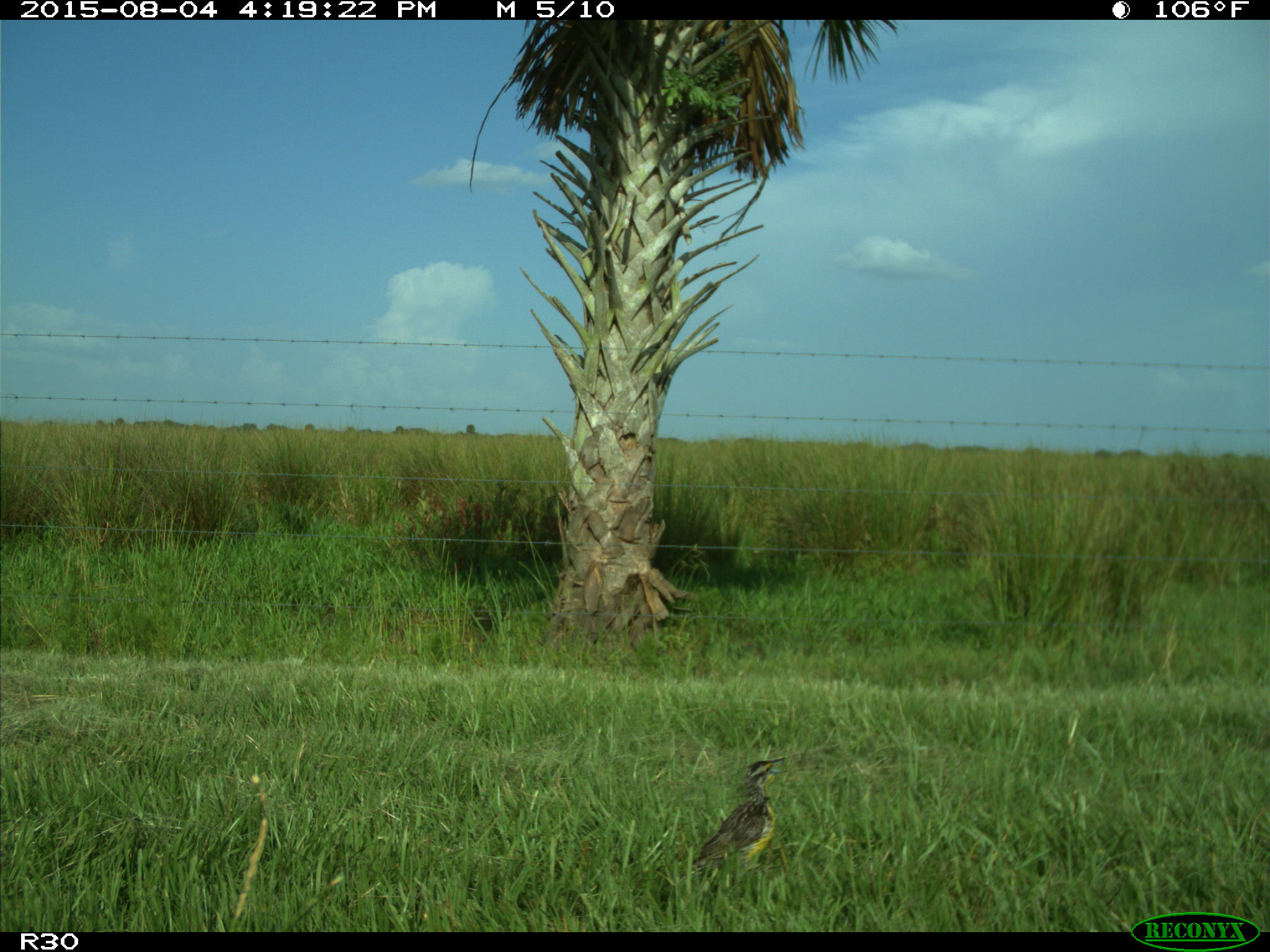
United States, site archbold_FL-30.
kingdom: Animalia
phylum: Chordata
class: Aves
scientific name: Aves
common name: birds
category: unidentified bird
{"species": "unidentified bird (birds) (Aves)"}